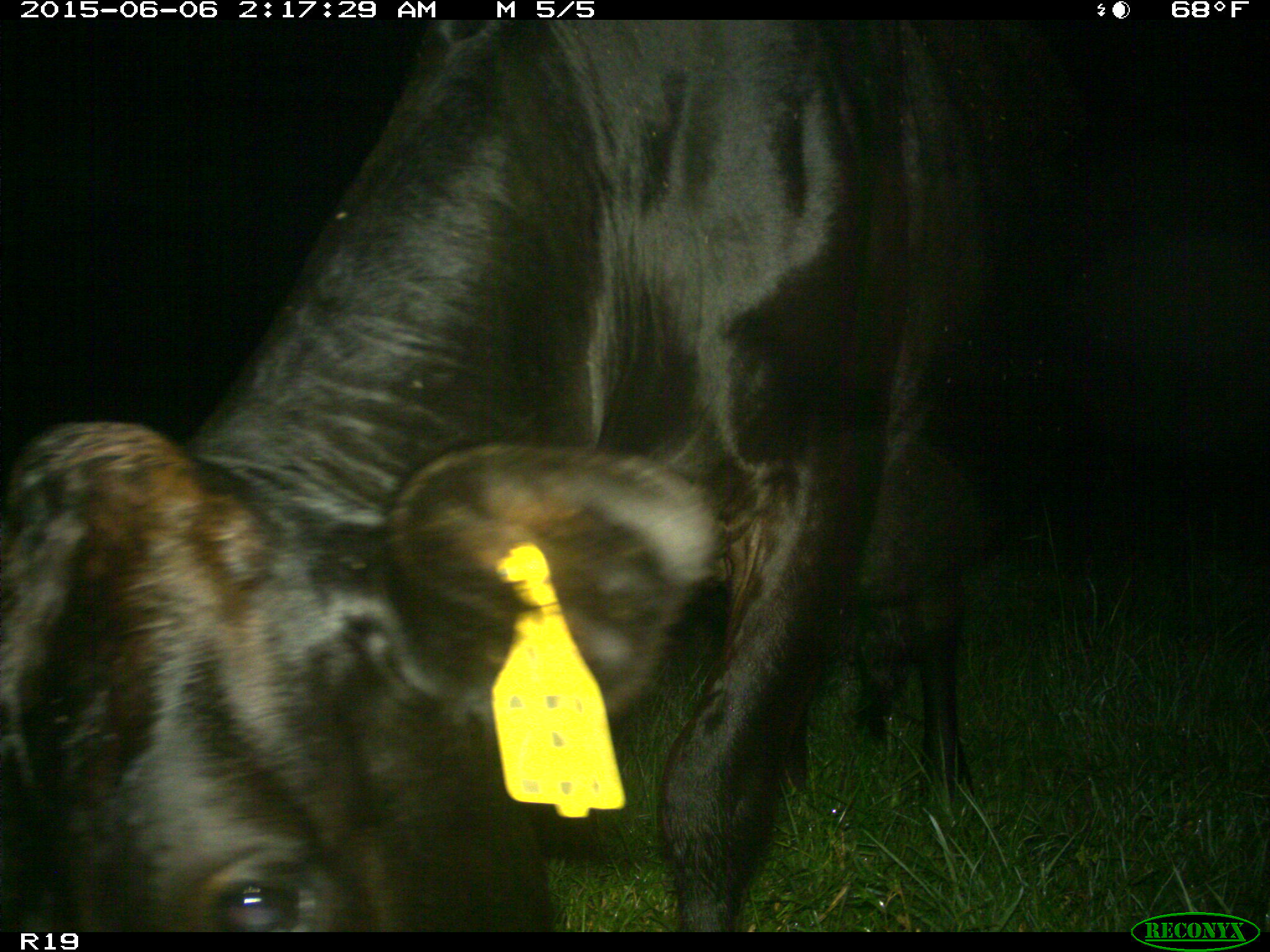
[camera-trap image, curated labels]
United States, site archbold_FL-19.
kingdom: Animalia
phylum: Chordata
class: Mammalia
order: Artiodactyla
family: Bovidae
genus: Bos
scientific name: Bos taurus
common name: domestic cow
Bos taurus (domestic cow).